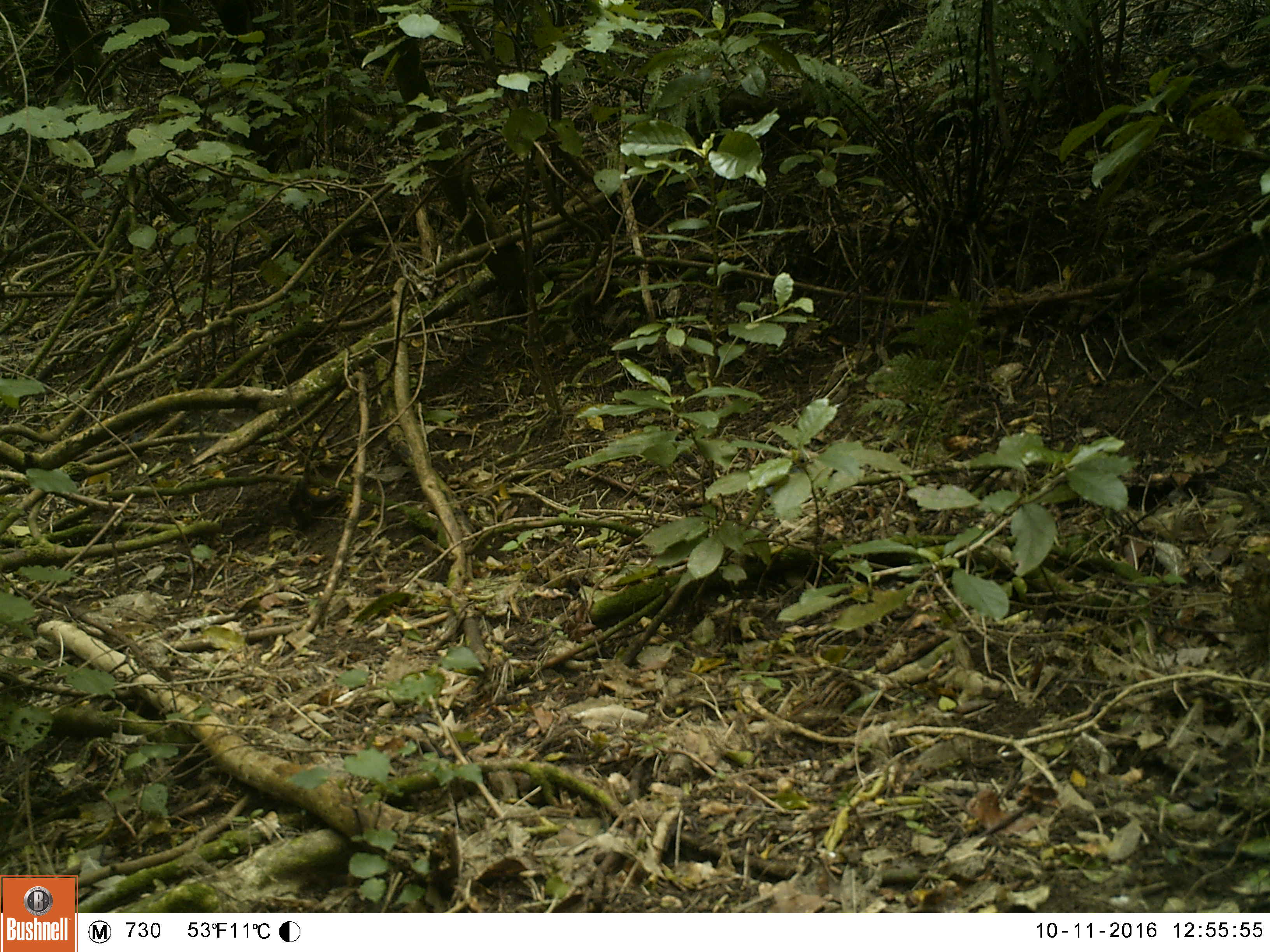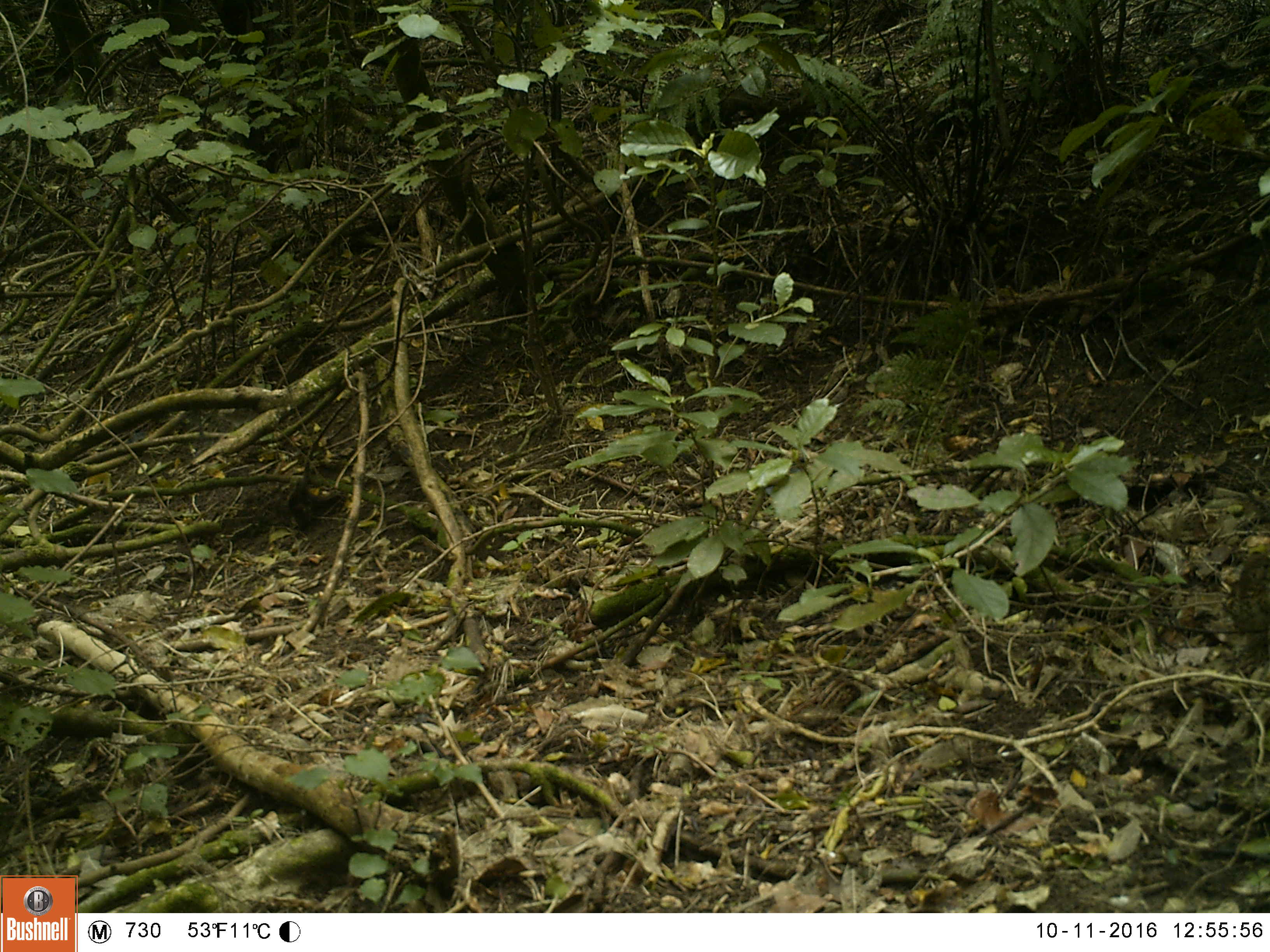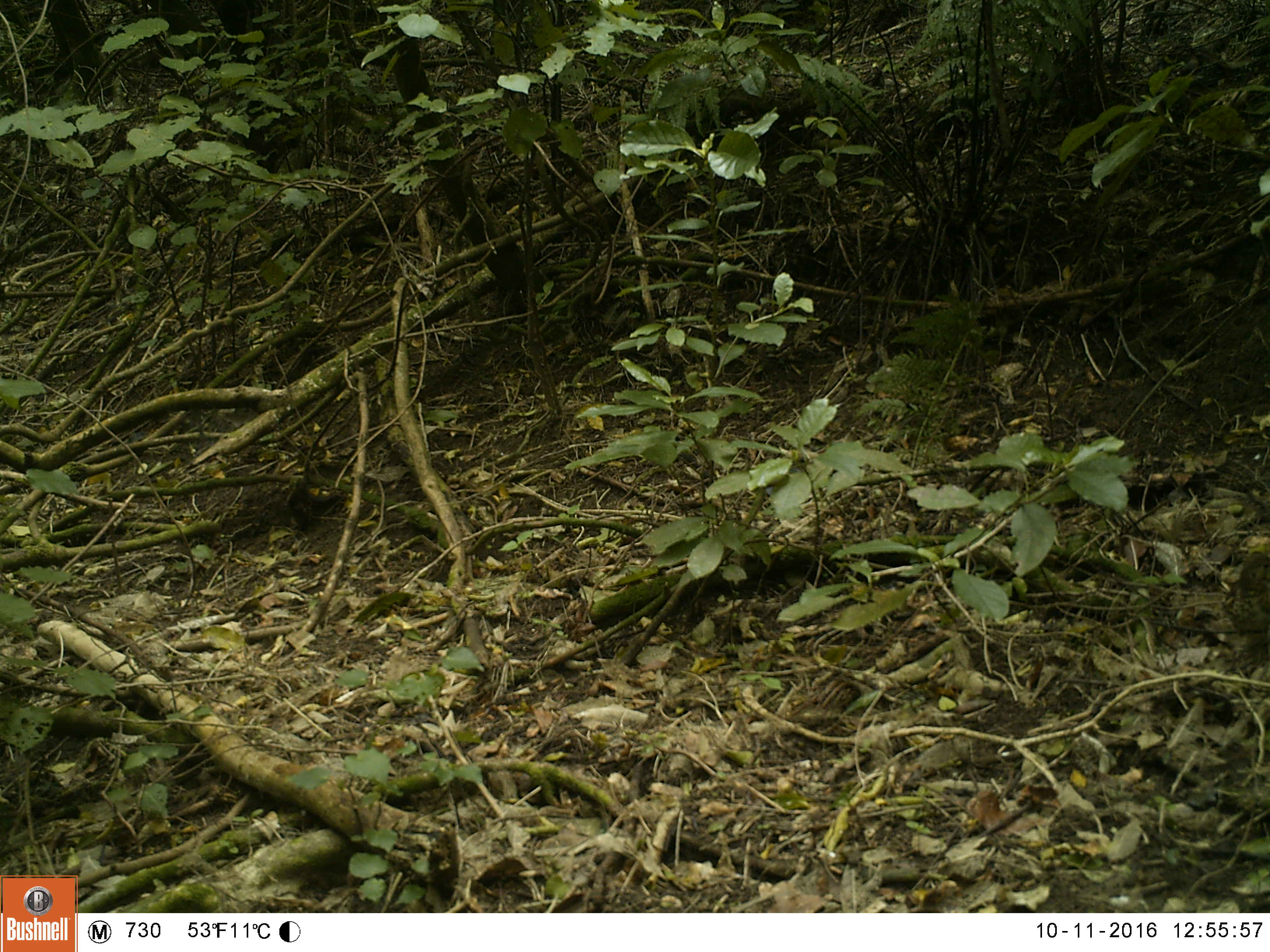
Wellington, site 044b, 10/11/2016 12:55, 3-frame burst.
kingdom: Animalia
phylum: Chordata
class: Aves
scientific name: Aves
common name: bird